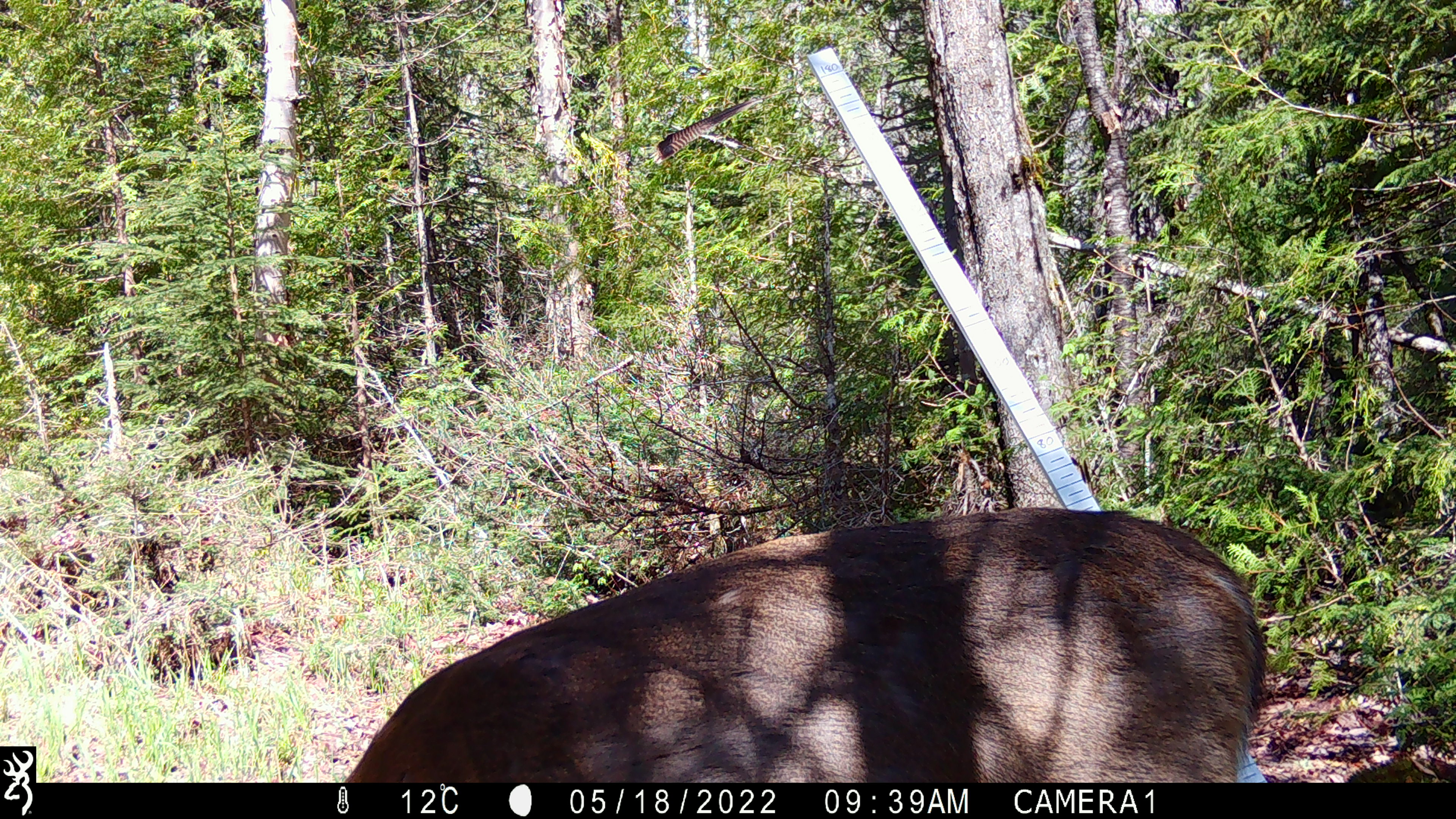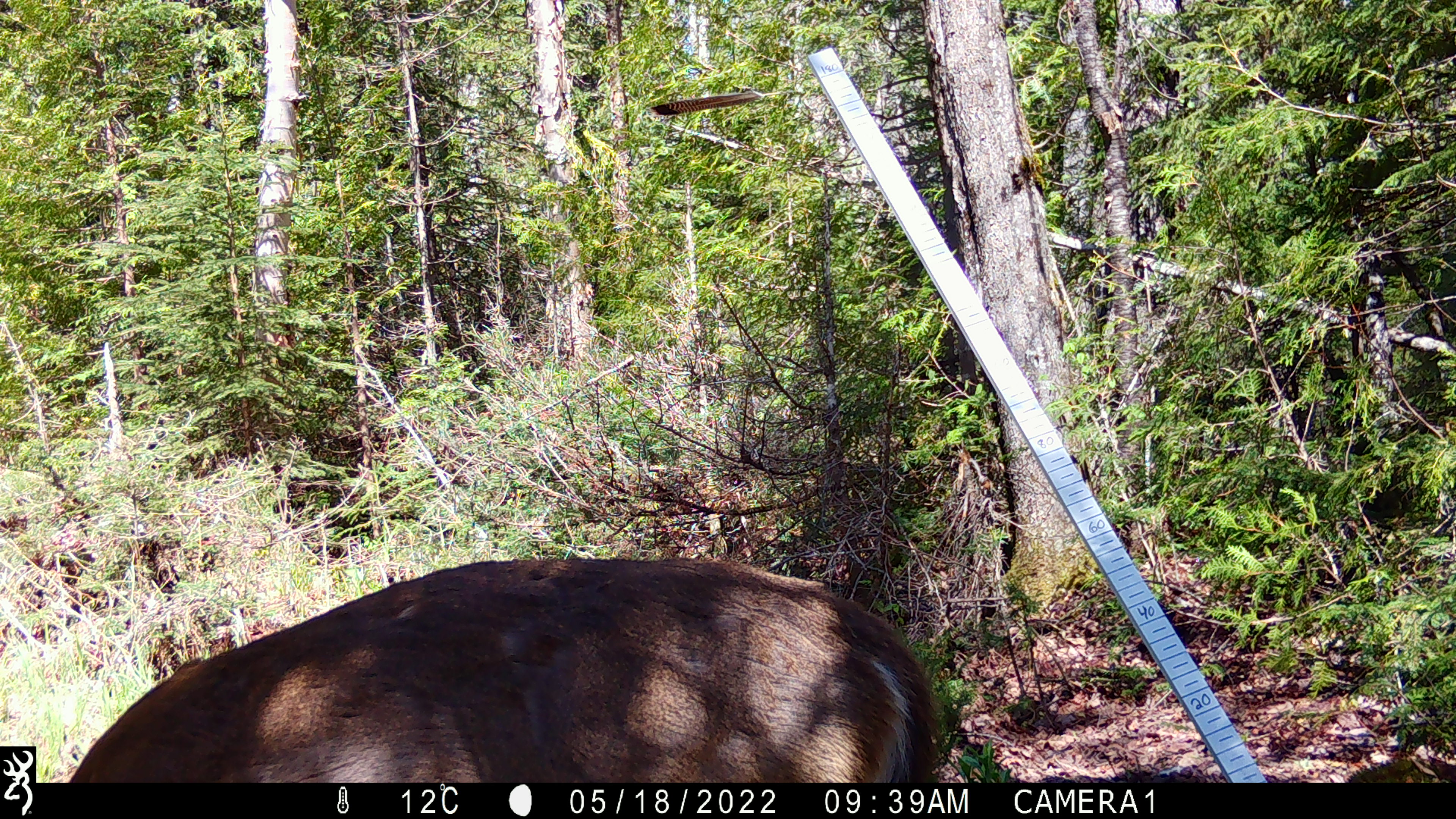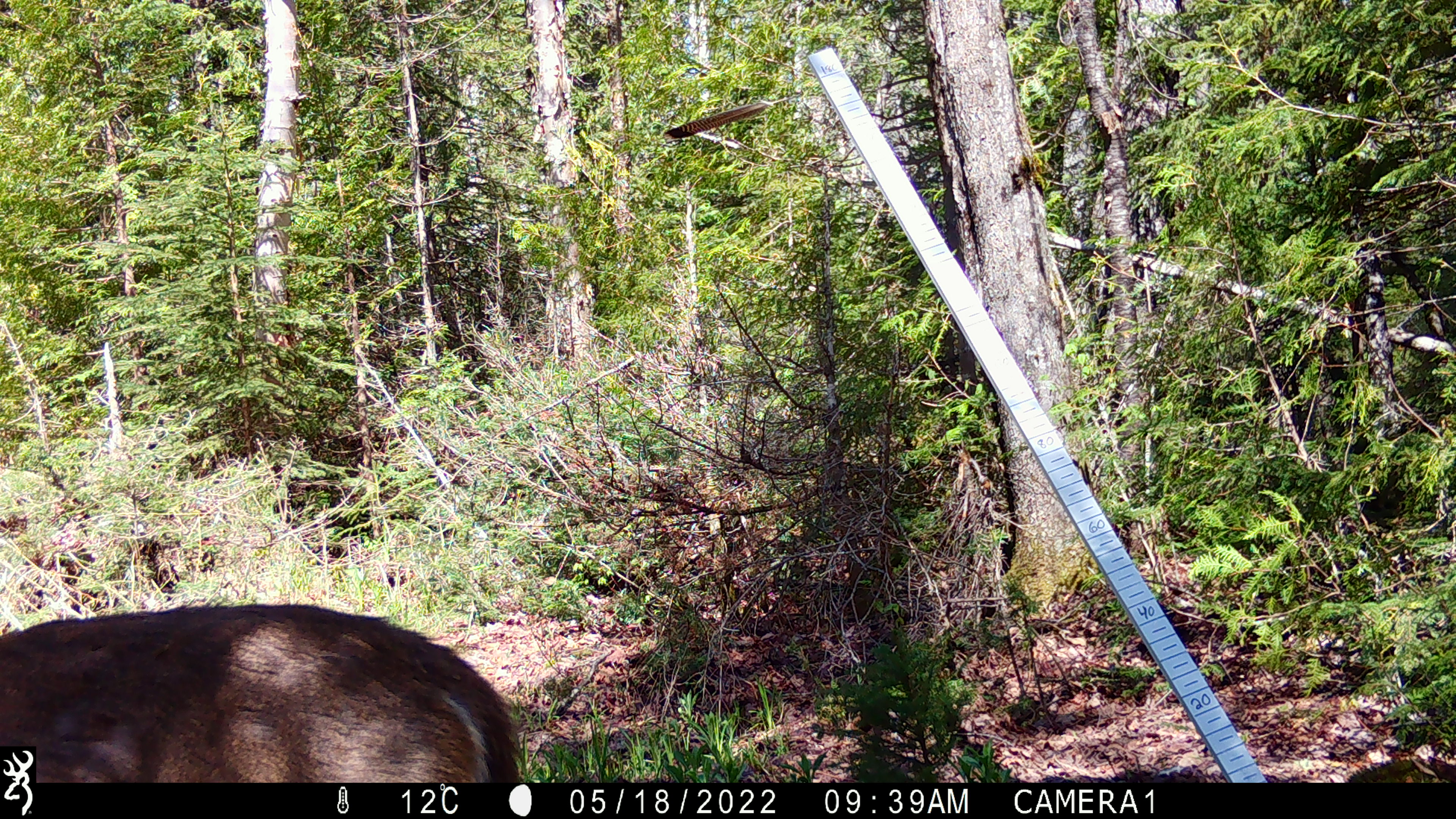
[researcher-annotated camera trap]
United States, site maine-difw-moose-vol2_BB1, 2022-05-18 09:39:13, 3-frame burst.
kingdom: Animalia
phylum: Chordata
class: Mammalia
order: Artiodactyla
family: Cervidae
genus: Odocoileus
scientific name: Odocoileus virginianus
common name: white-tailed deer